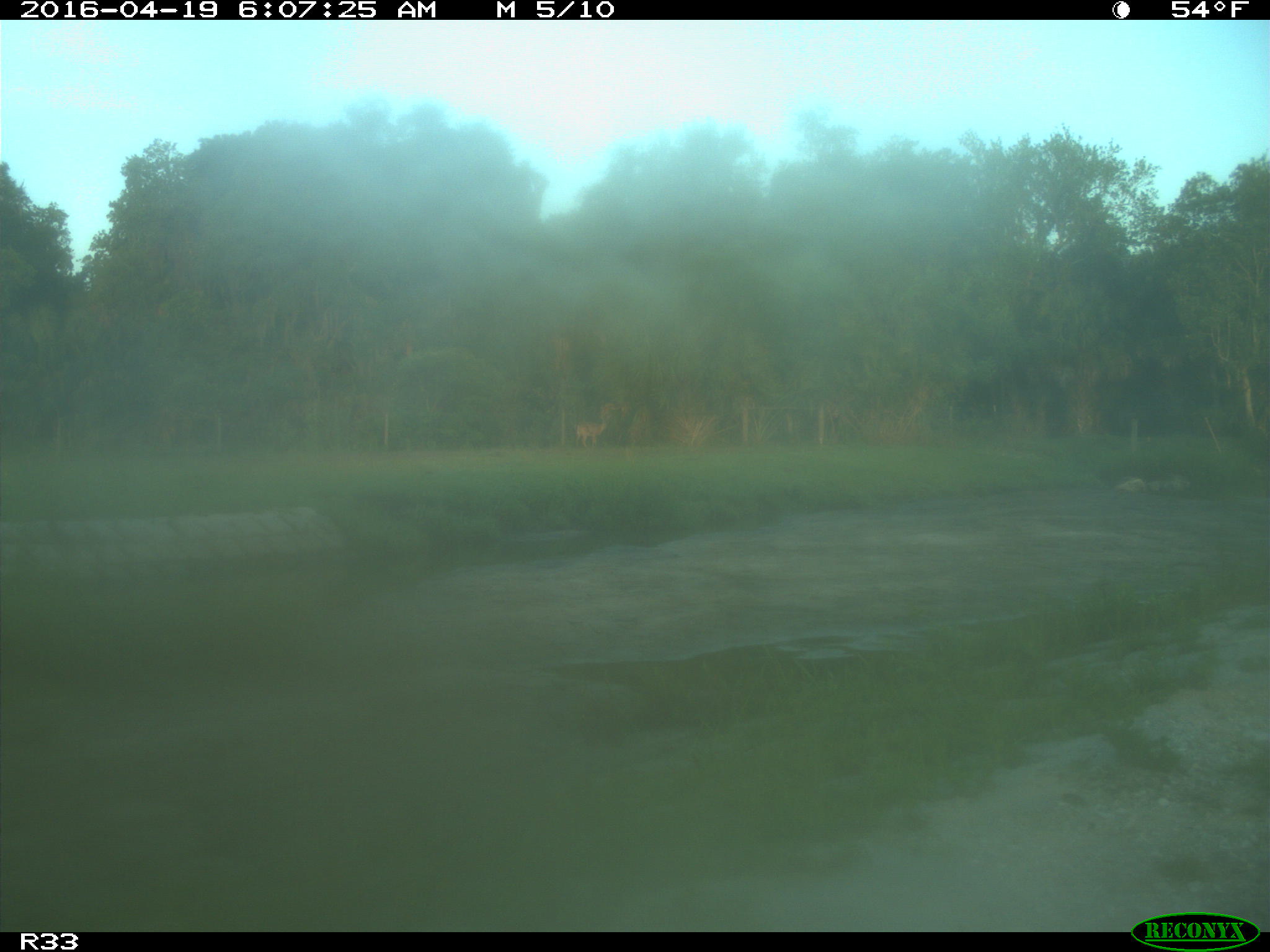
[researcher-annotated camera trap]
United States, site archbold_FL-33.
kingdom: Animalia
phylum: Chordata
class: Mammalia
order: Artiodactyla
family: Cervidae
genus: Odocoileus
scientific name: Odocoileus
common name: deer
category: unidentified deer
Unidentified deer (deer) (Odocoileus).